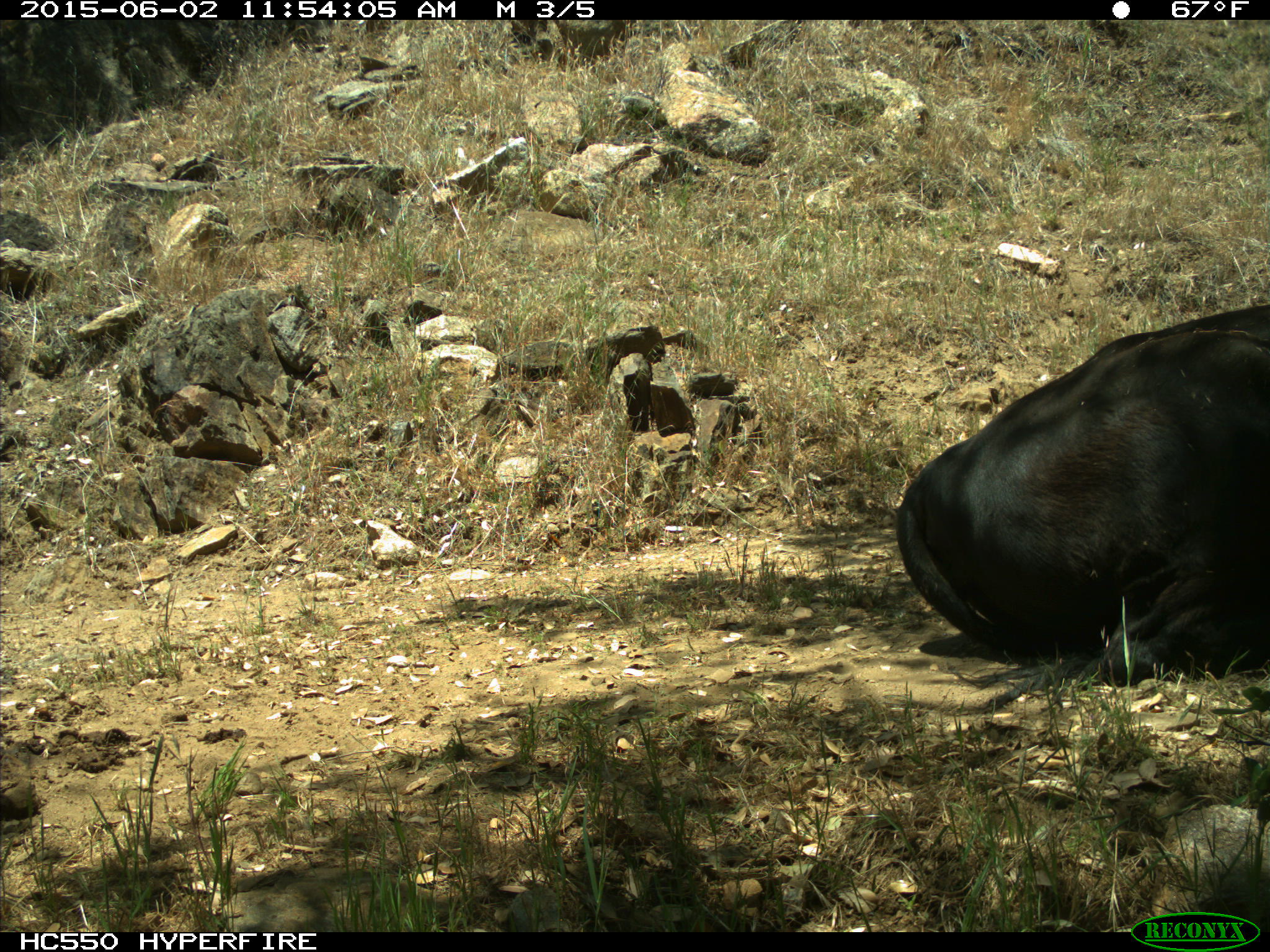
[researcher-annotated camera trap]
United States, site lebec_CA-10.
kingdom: Animalia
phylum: Chordata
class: Mammalia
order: Artiodactyla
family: Bovidae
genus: Bos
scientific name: Bos taurus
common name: domestic cow